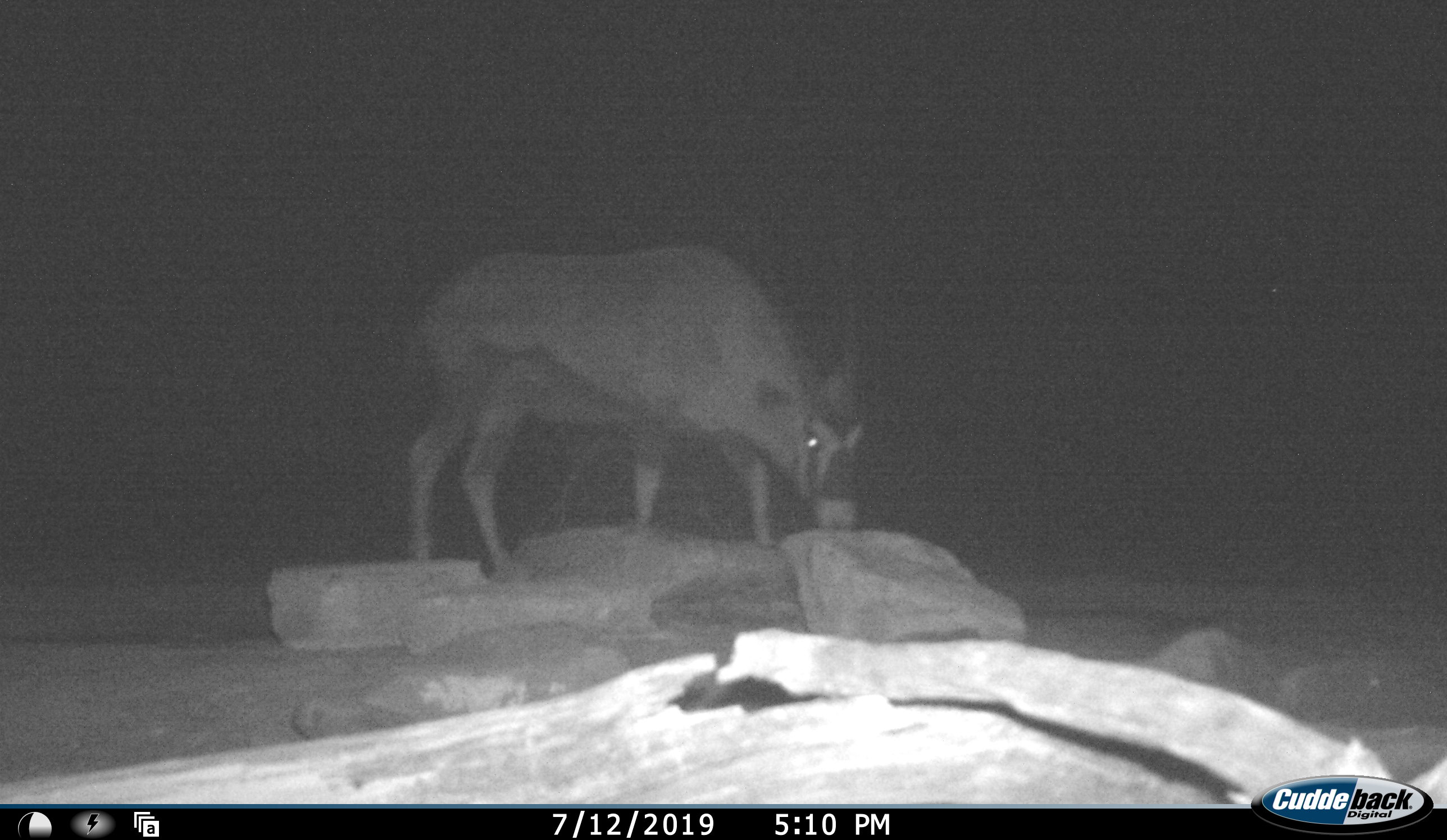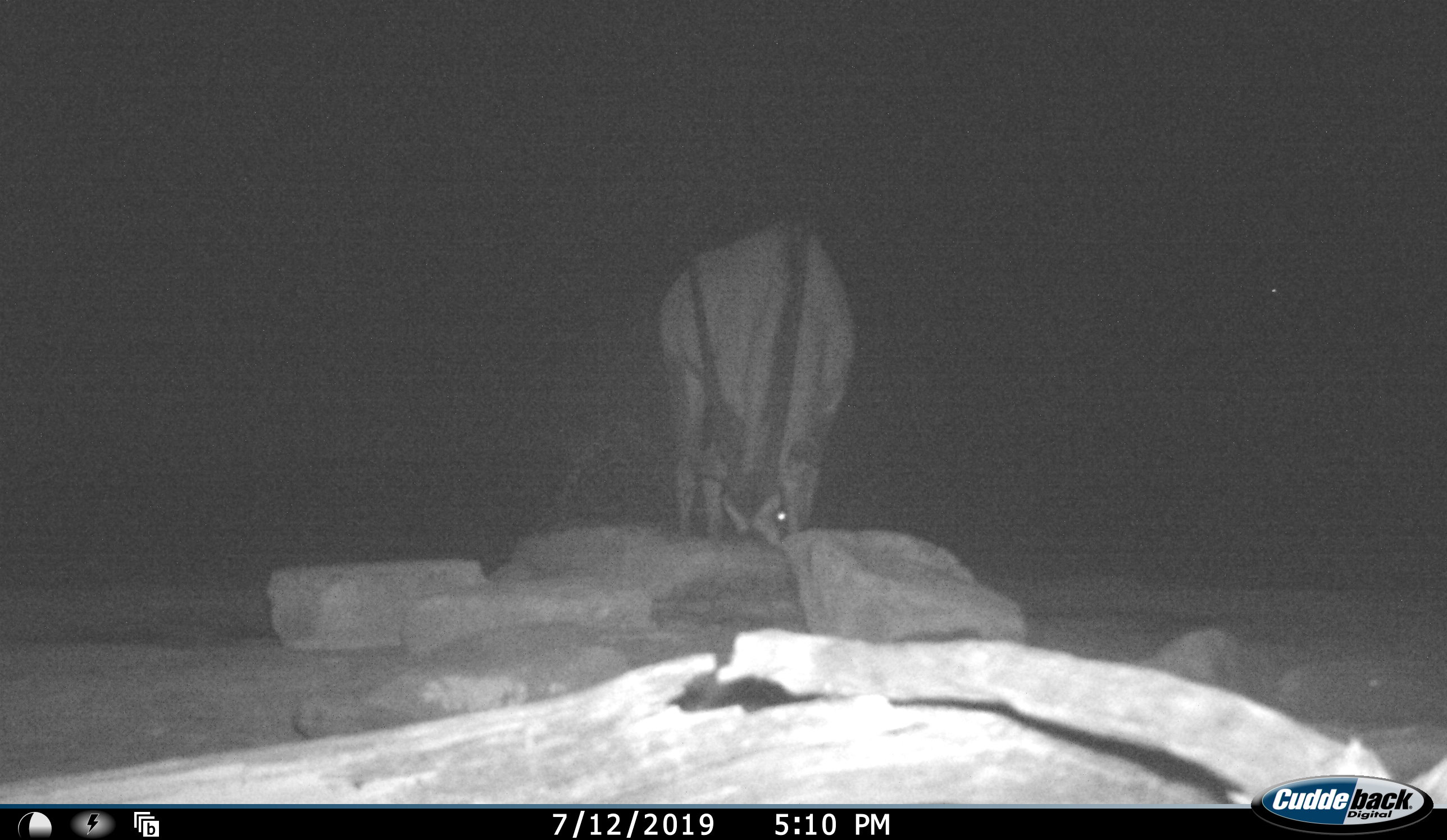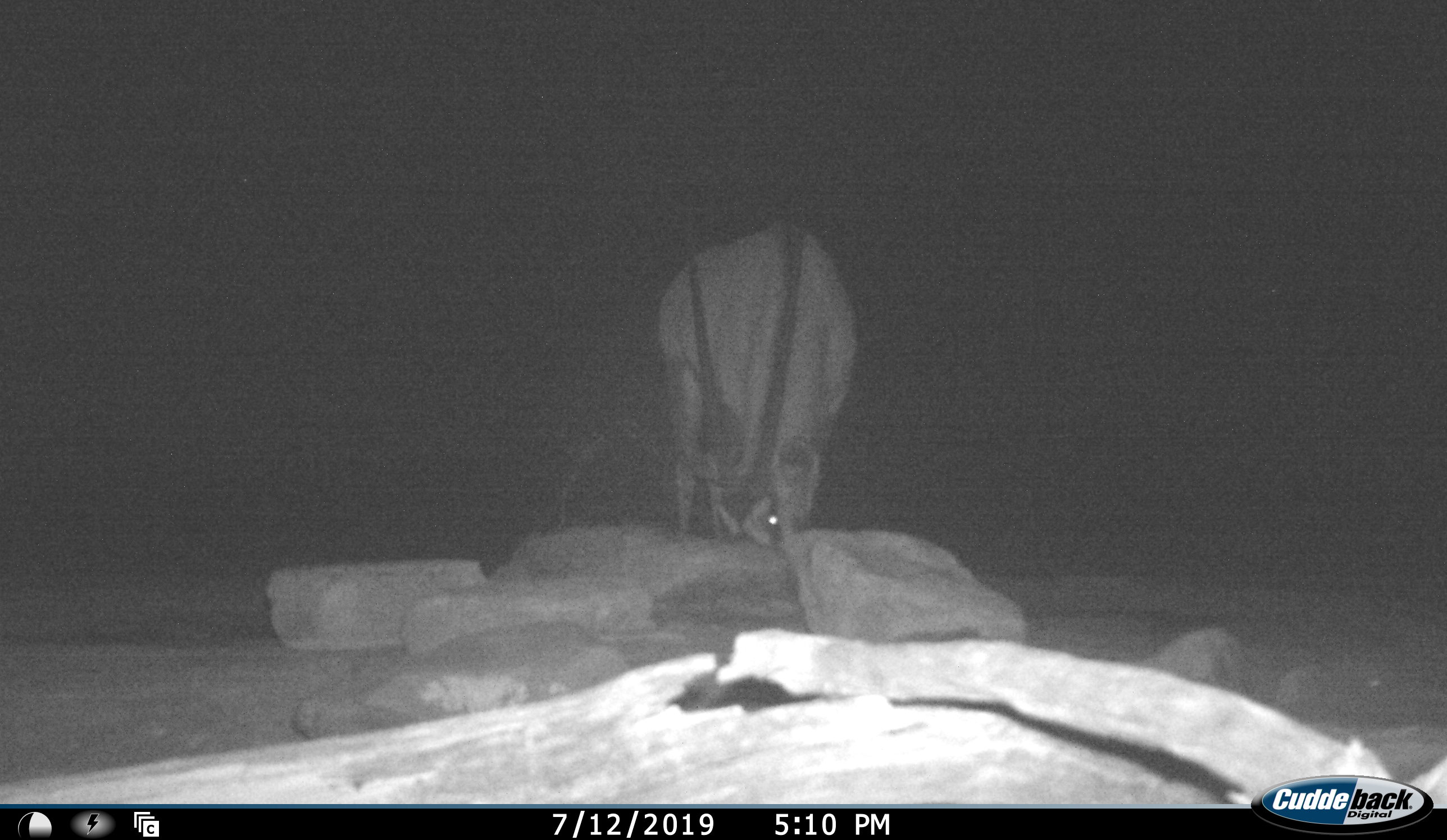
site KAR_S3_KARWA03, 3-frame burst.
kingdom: Animalia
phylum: Chordata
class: Mammalia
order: Artiodactyla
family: Bovidae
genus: Oryx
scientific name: Oryx gazella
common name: gemsbok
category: oryx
Oryx (gemsbok) (Oryx gazella), count 1. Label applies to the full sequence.